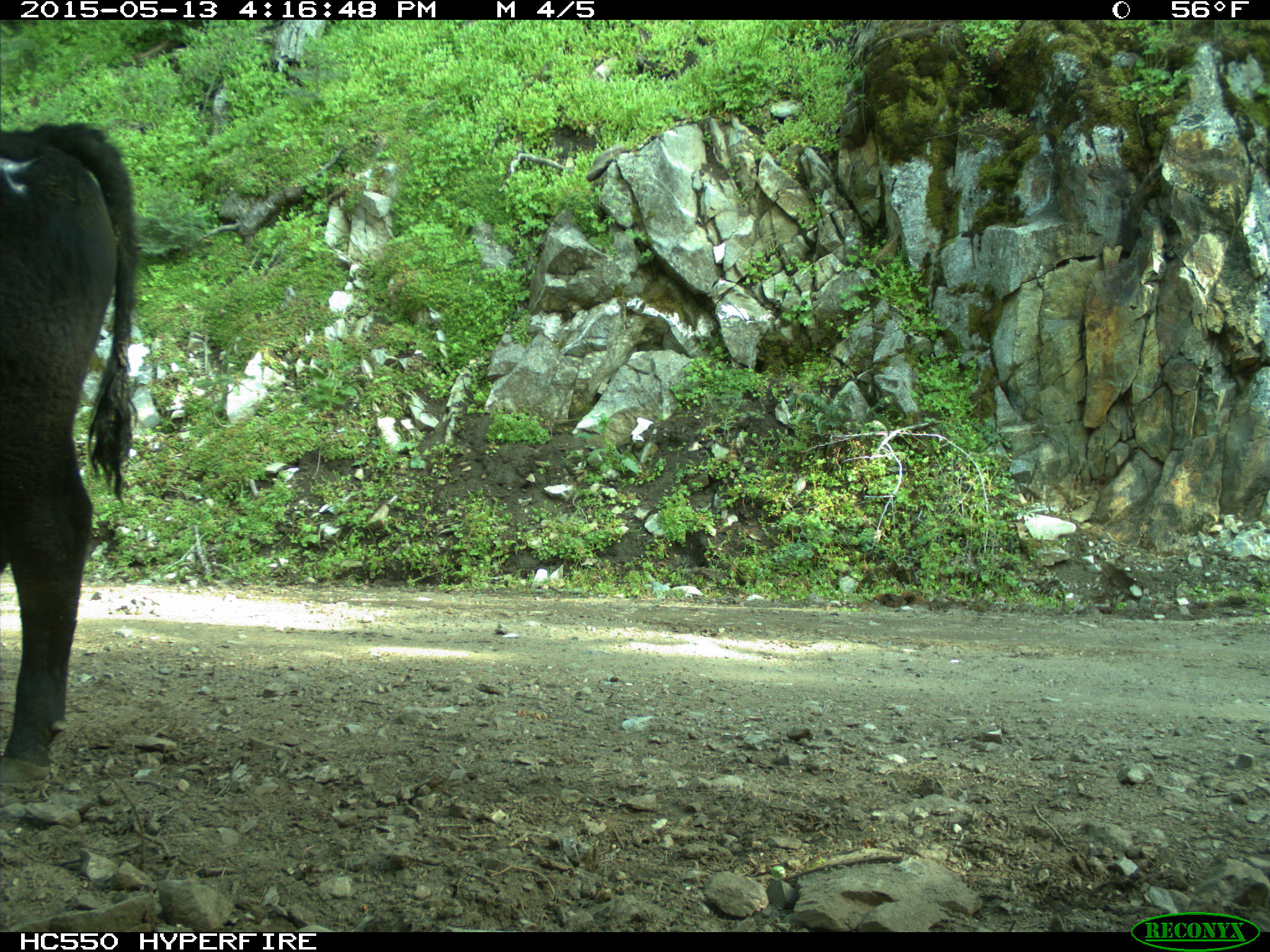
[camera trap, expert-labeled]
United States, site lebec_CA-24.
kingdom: Animalia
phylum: Chordata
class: Mammalia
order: Artiodactyla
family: Bovidae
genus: Bos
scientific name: Bos taurus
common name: domestic cow